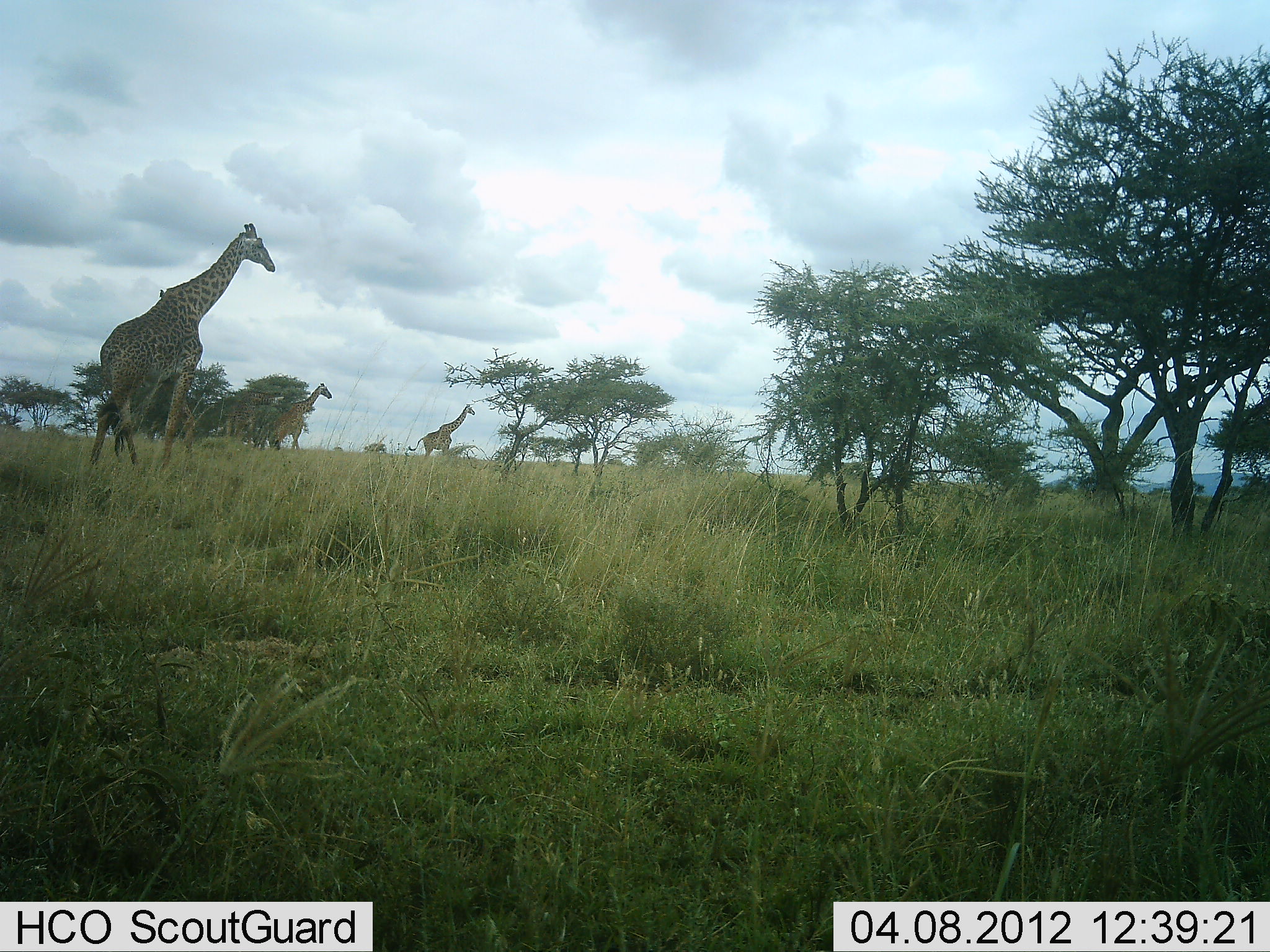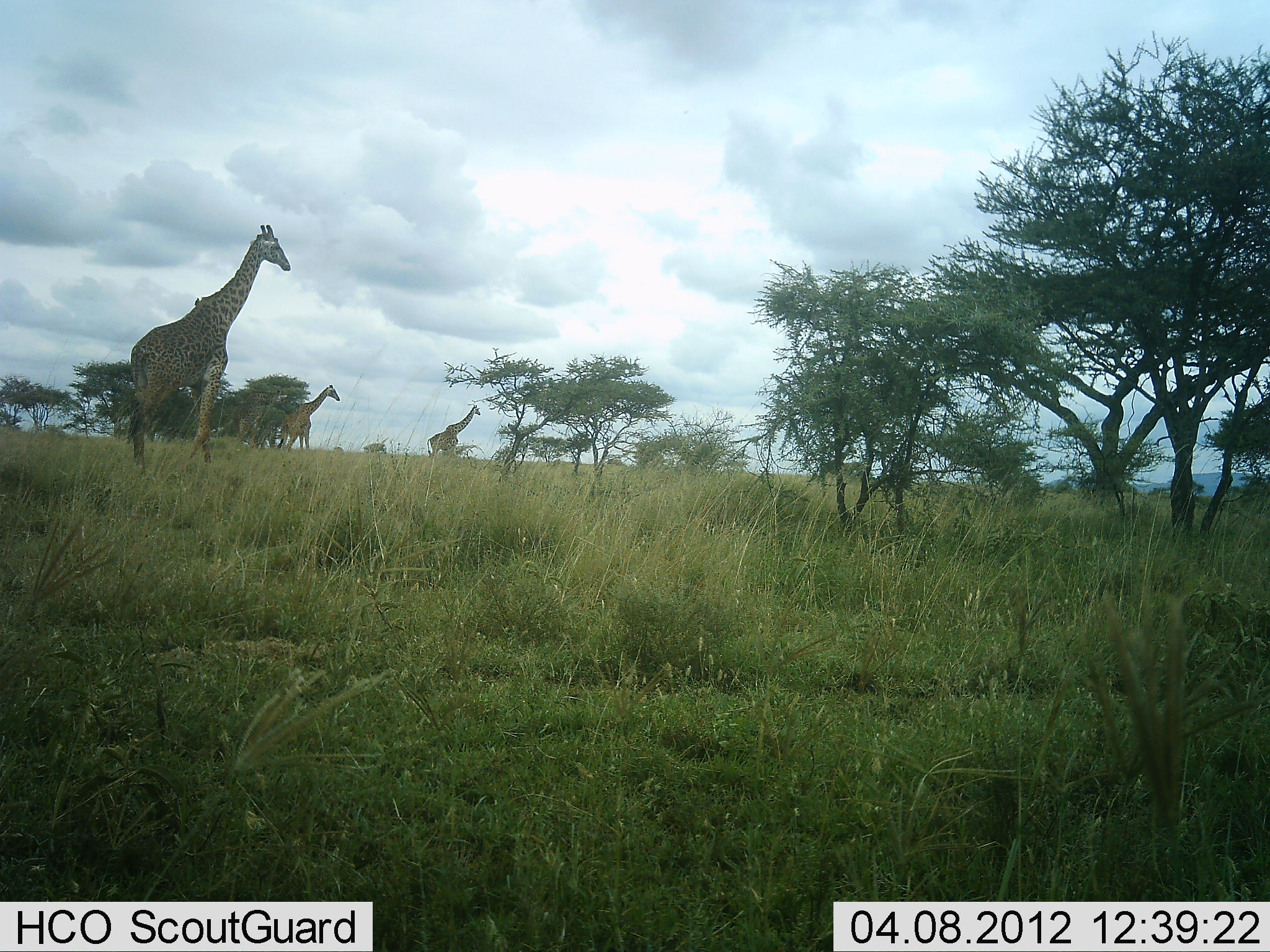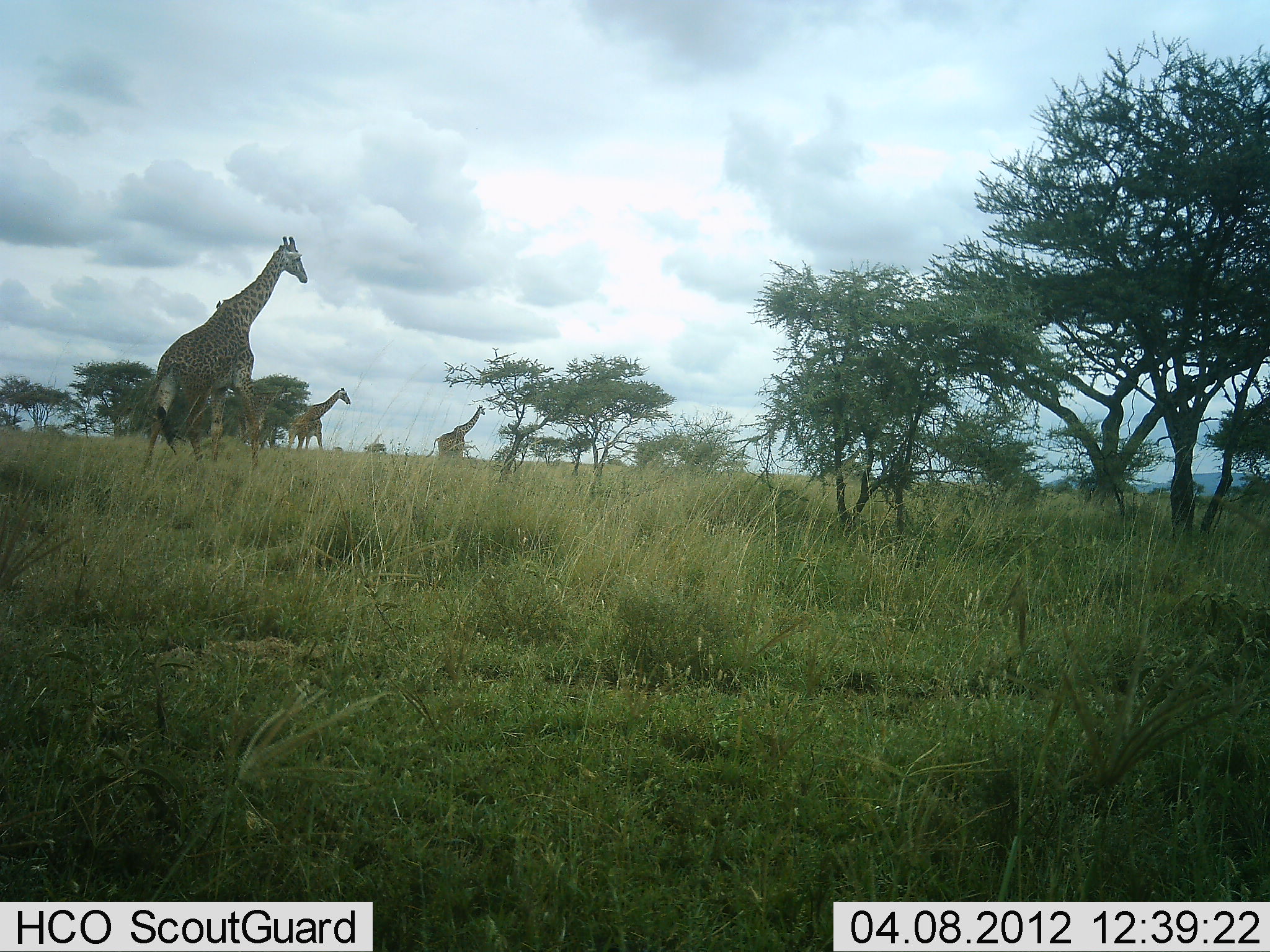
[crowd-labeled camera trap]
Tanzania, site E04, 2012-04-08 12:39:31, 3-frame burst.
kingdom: Animalia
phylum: Chordata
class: Mammalia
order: Artiodactyla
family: Giraffidae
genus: Giraffa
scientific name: Giraffa camelopardalis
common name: giraffe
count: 4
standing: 10%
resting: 0%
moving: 95%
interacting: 0%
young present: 5%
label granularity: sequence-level